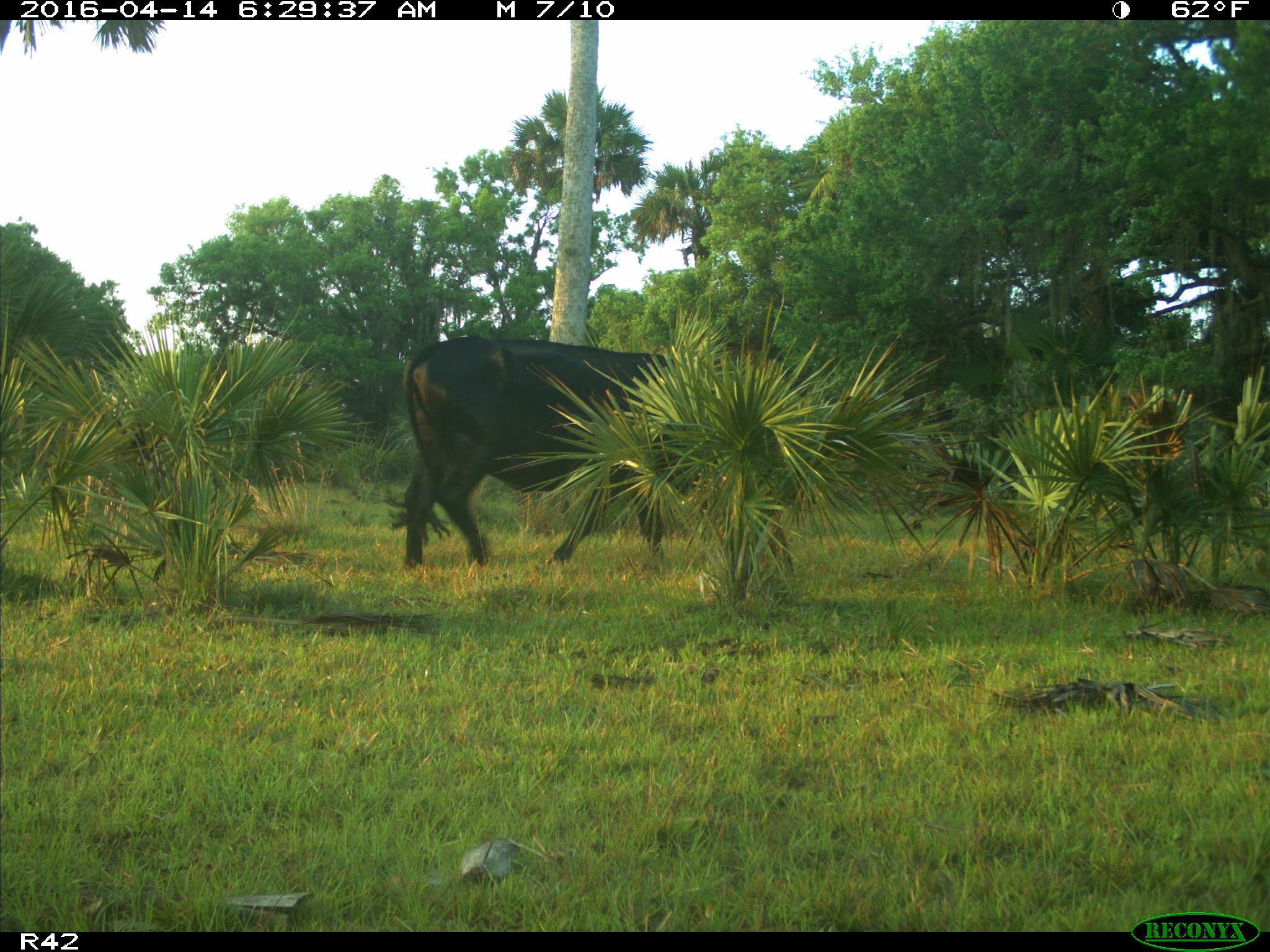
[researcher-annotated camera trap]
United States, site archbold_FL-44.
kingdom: Animalia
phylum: Chordata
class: Mammalia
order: Artiodactyla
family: Bovidae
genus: Bos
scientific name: Bos taurus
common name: domestic cow